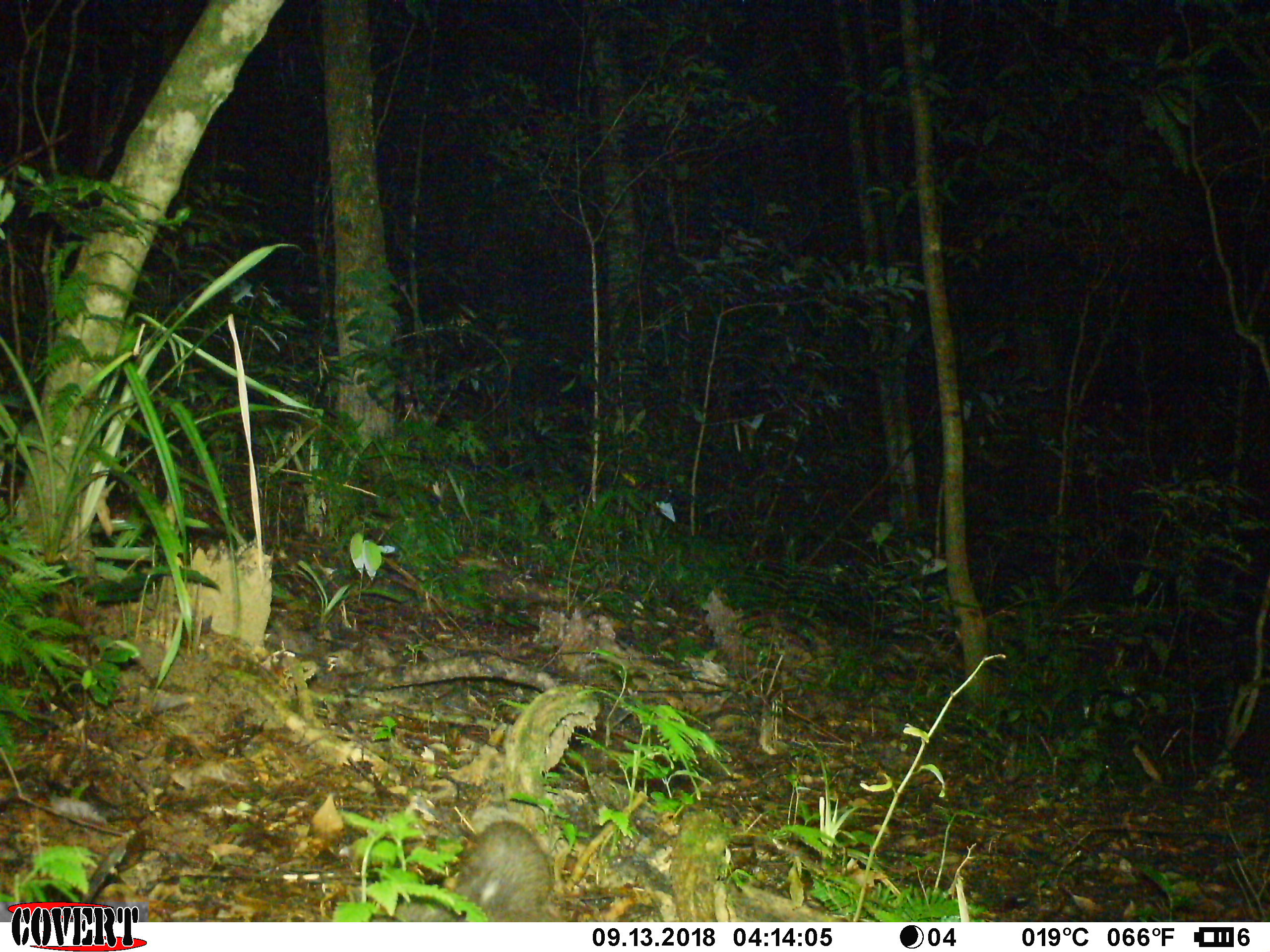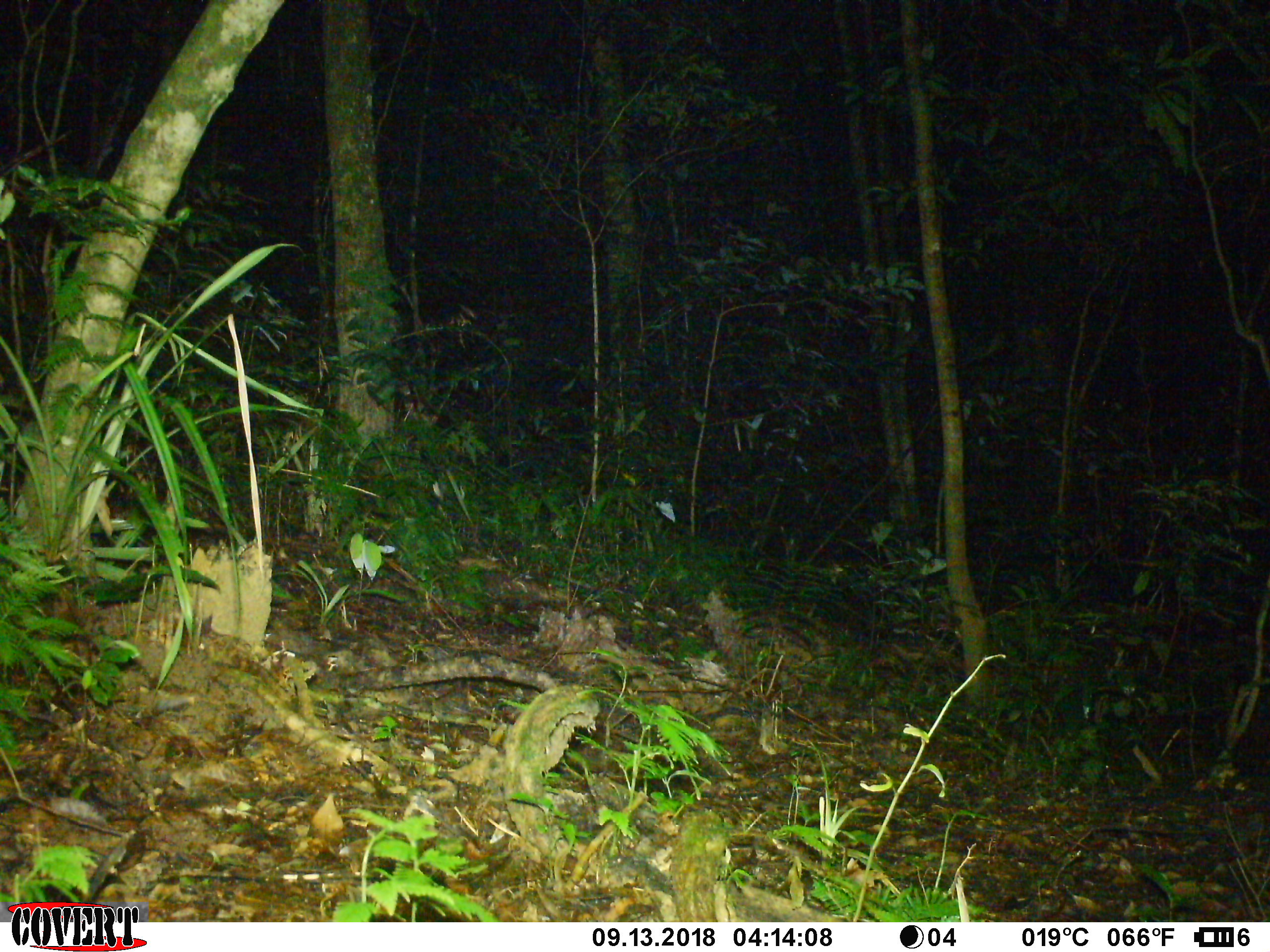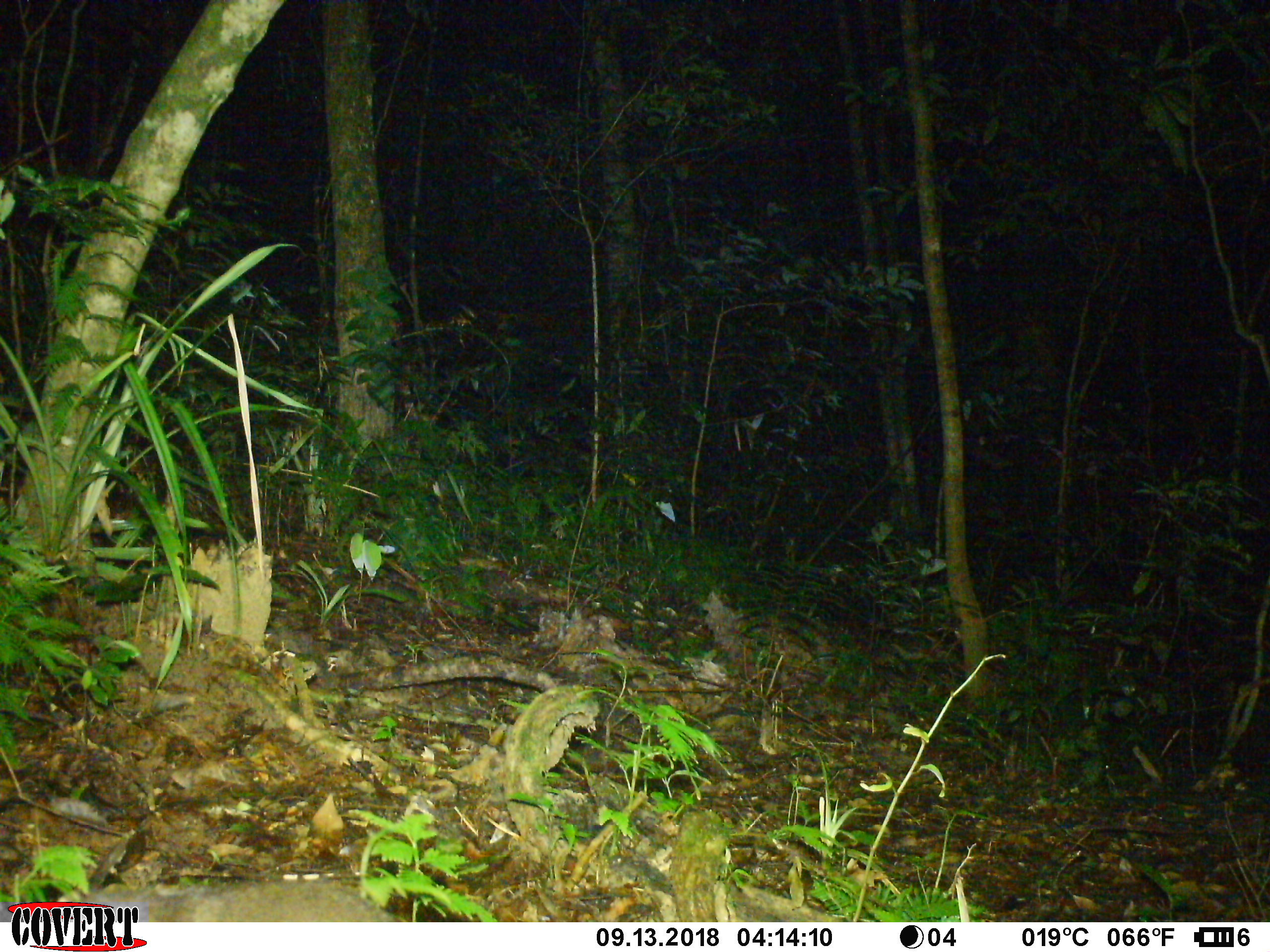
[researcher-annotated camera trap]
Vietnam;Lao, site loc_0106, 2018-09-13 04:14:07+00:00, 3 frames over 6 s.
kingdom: Animalia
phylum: Chordata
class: Mammalia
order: Carnivora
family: Mustelidae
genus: Melogale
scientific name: Melogale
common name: ferret badger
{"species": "ferret badger (Melogale)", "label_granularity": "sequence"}